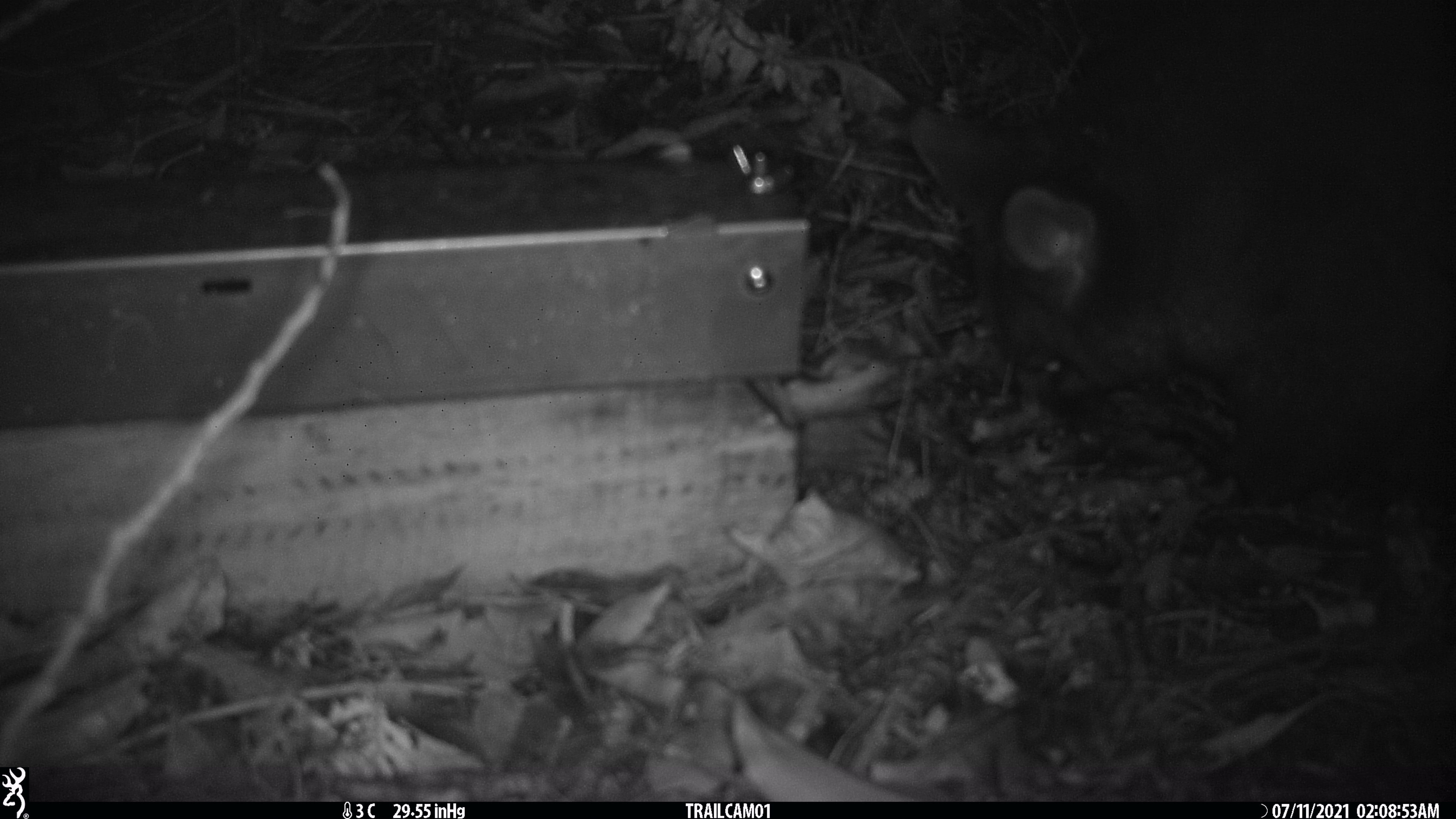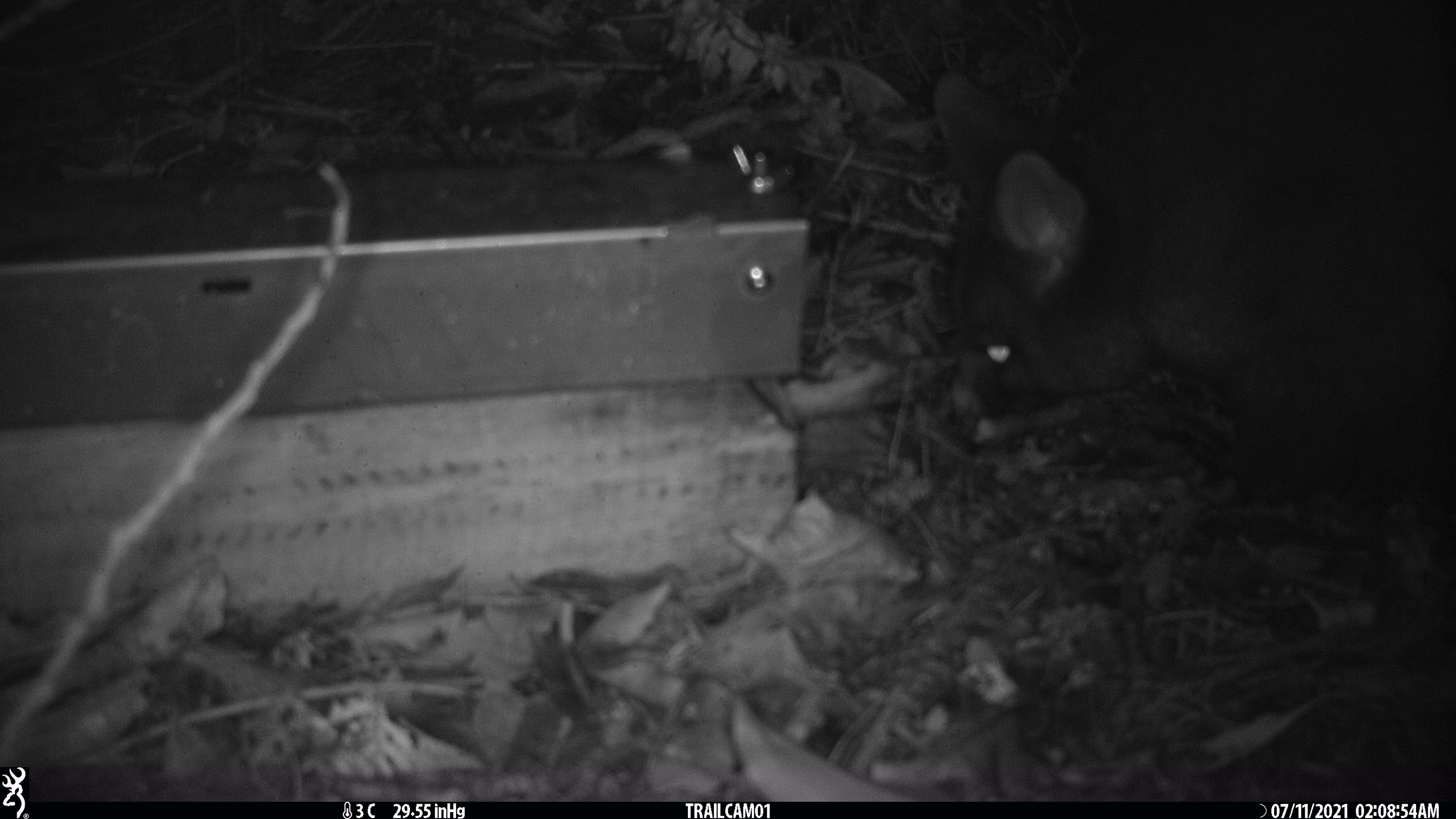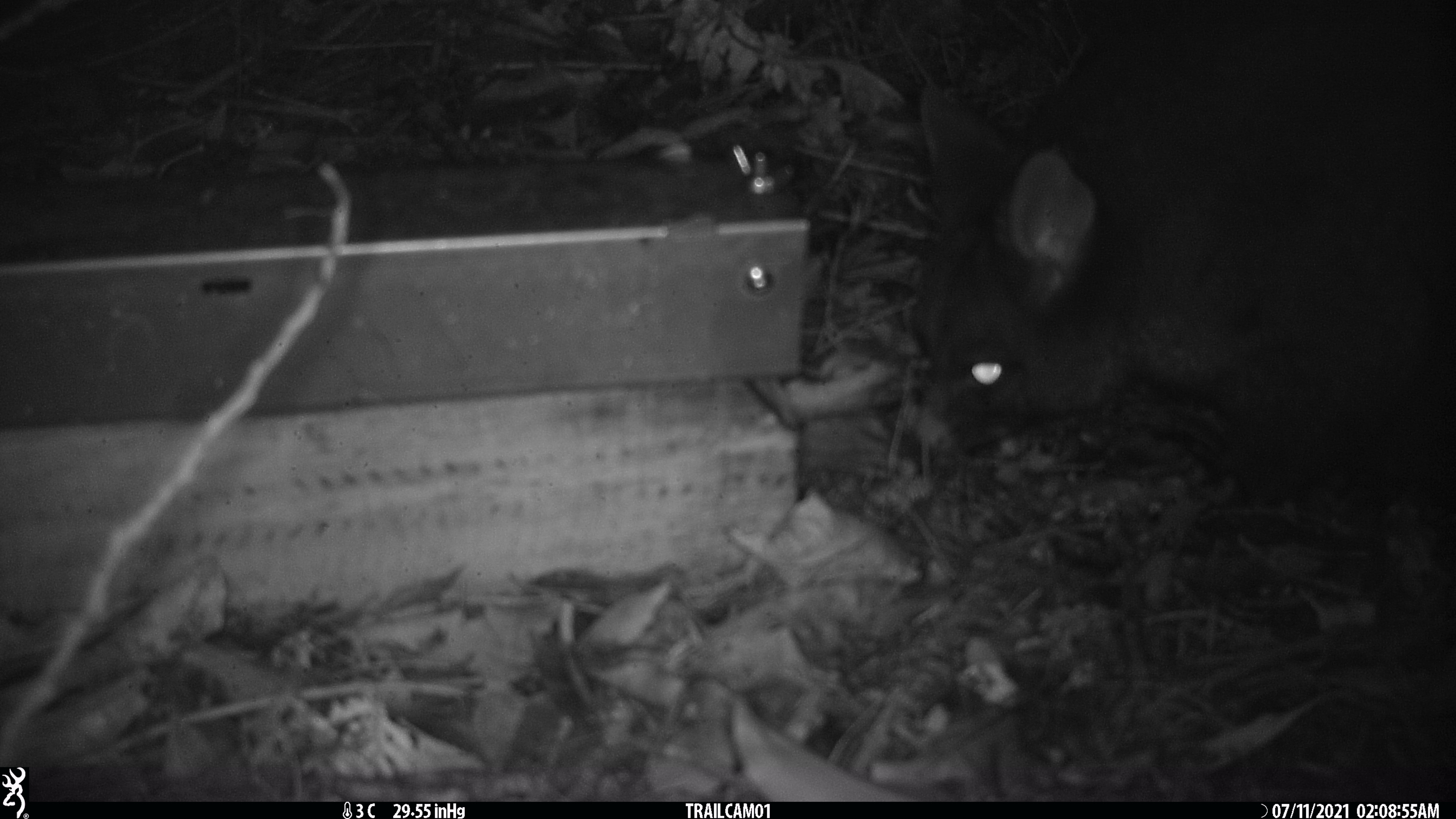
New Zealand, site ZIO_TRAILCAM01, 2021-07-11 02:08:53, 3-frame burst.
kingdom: Animalia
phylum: Chordata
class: Mammalia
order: Diprotodontia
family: Phalangeridae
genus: Trichosurus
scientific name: Trichosurus vulpecula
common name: common brushtail possum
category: possum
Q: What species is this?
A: Possum (common brushtail possum) (Trichosurus vulpecula).